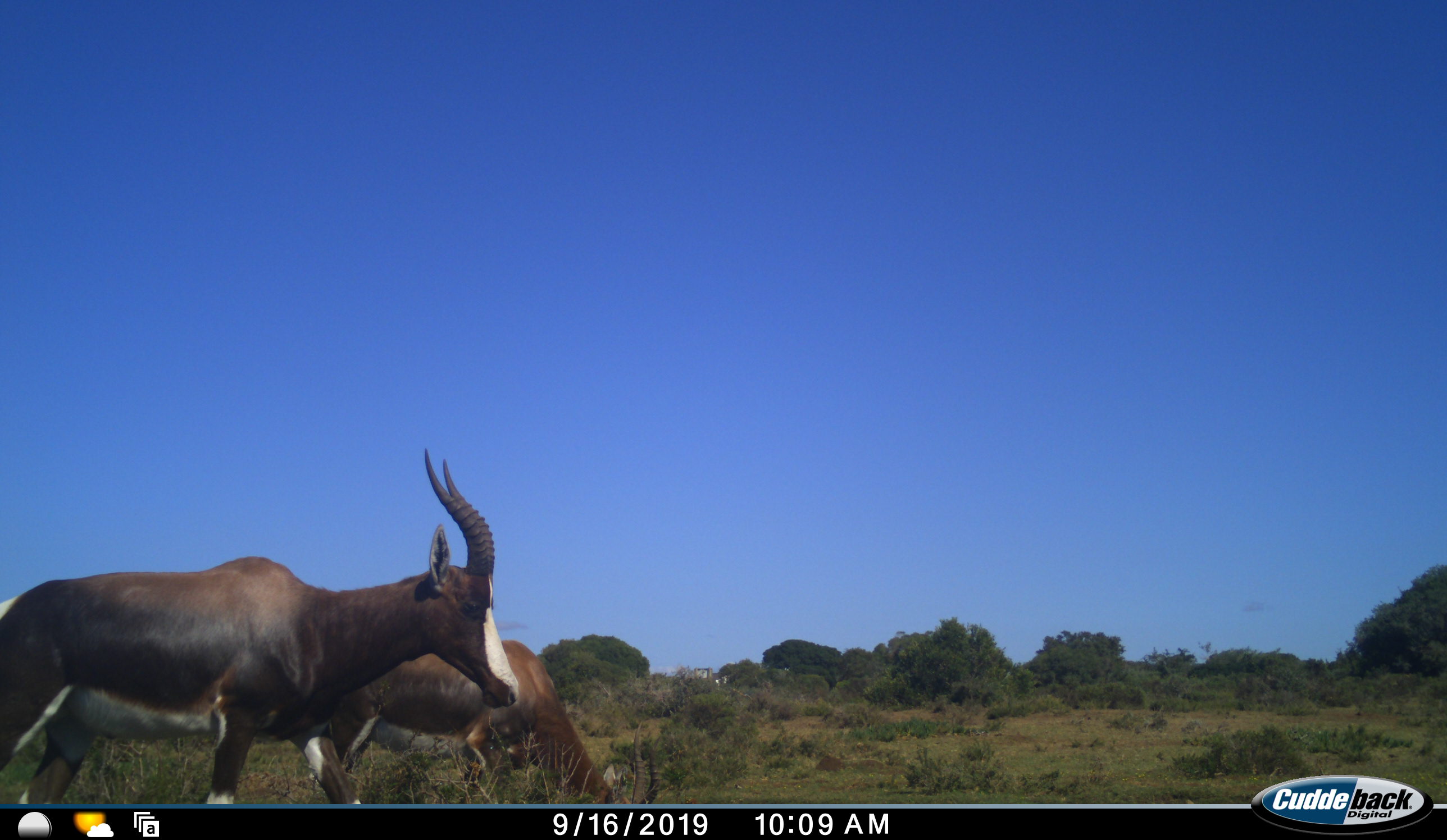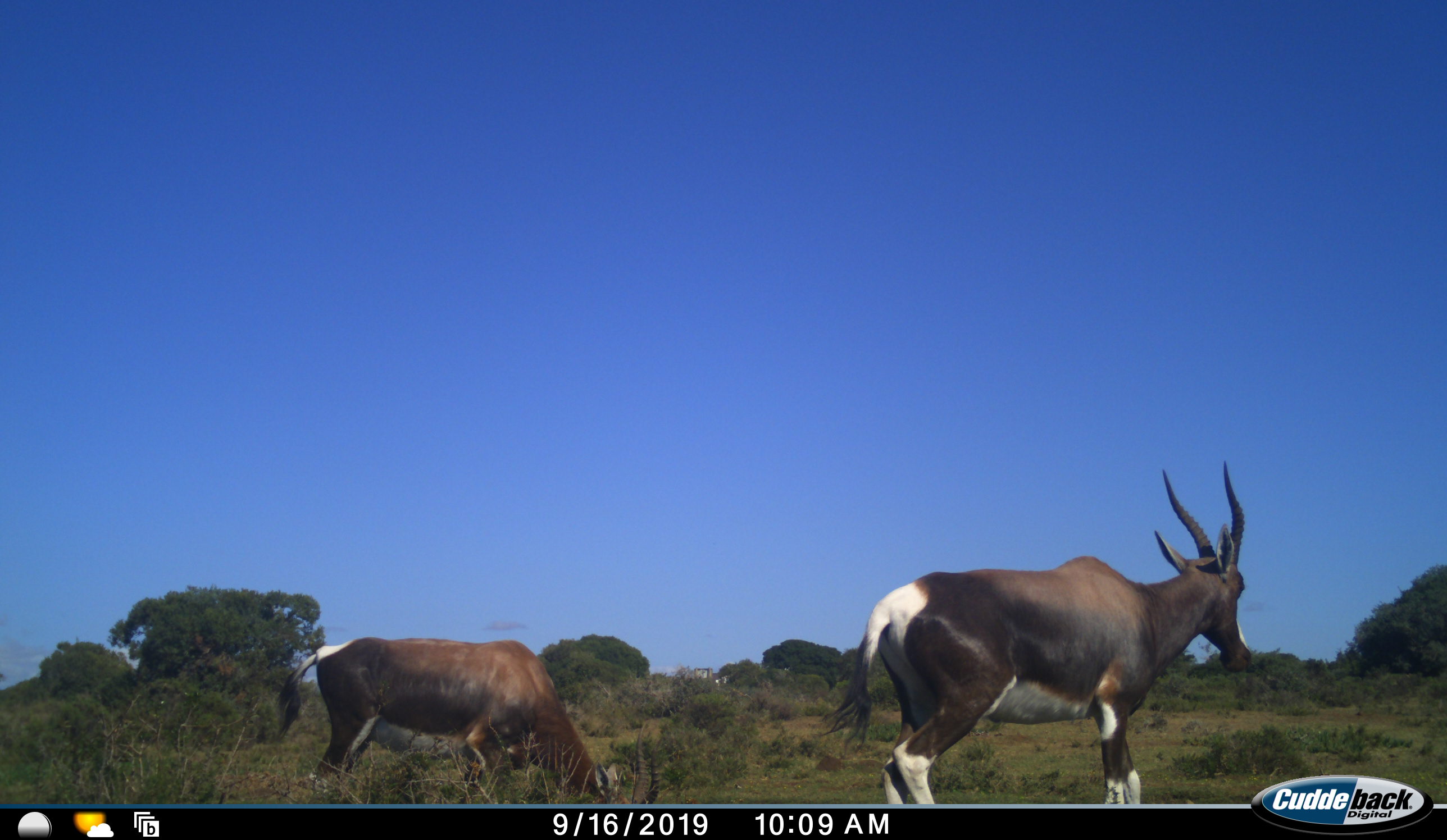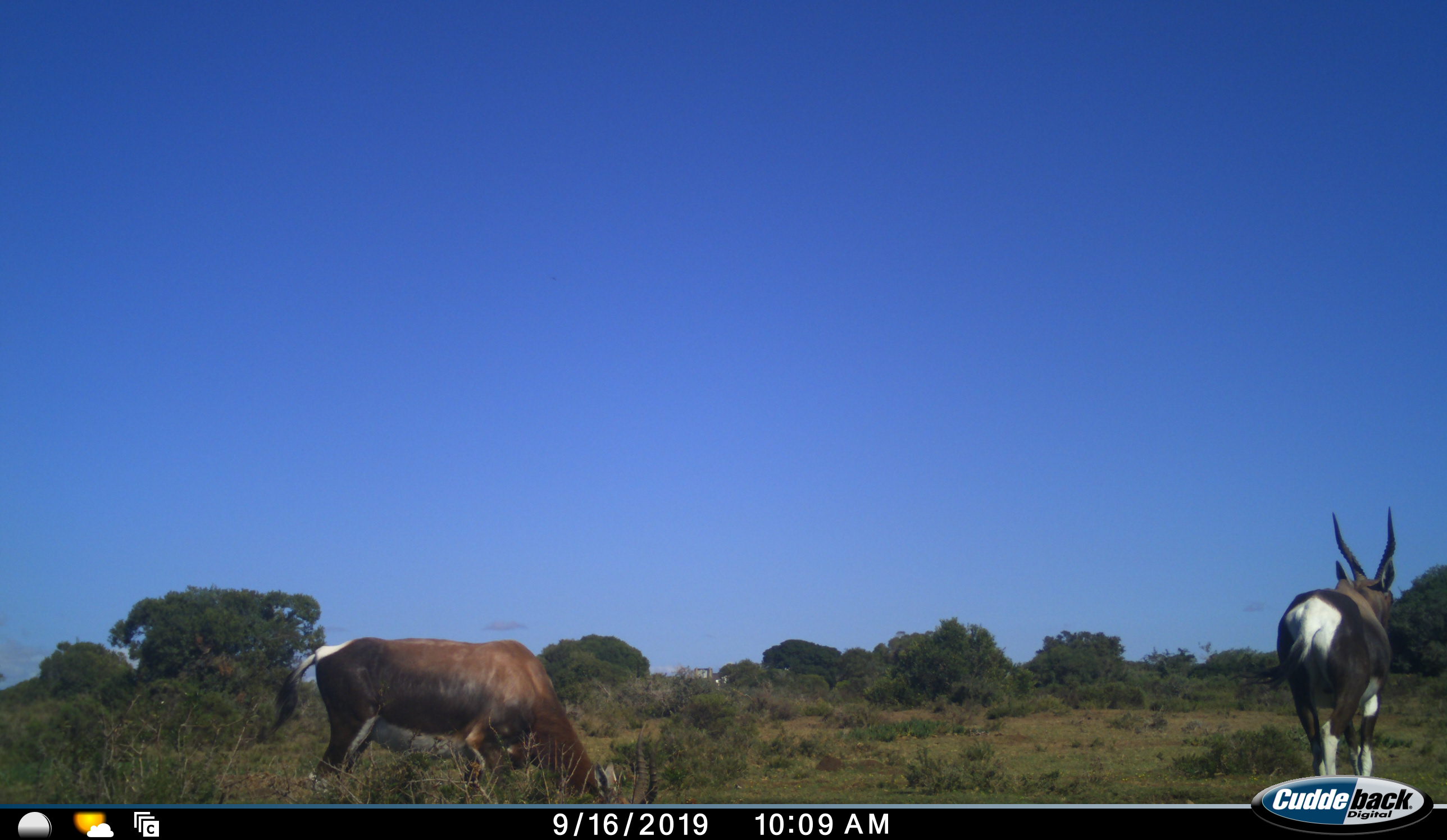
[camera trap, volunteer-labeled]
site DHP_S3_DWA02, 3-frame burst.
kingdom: Animalia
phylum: Chordata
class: Mammalia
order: Artiodactyla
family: Bovidae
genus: Damaliscus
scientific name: Damaliscus pygargus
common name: bontebok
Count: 2.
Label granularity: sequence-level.